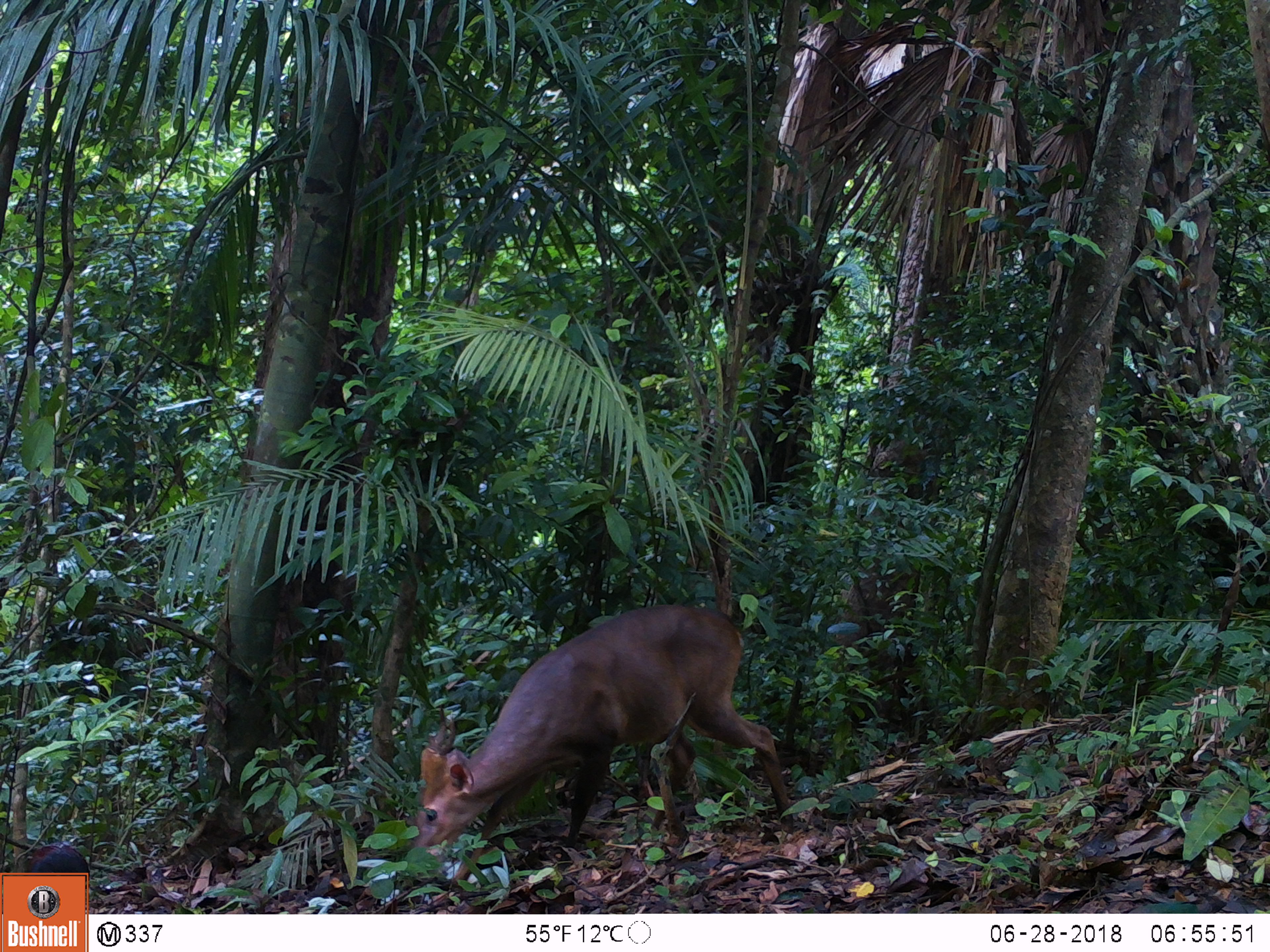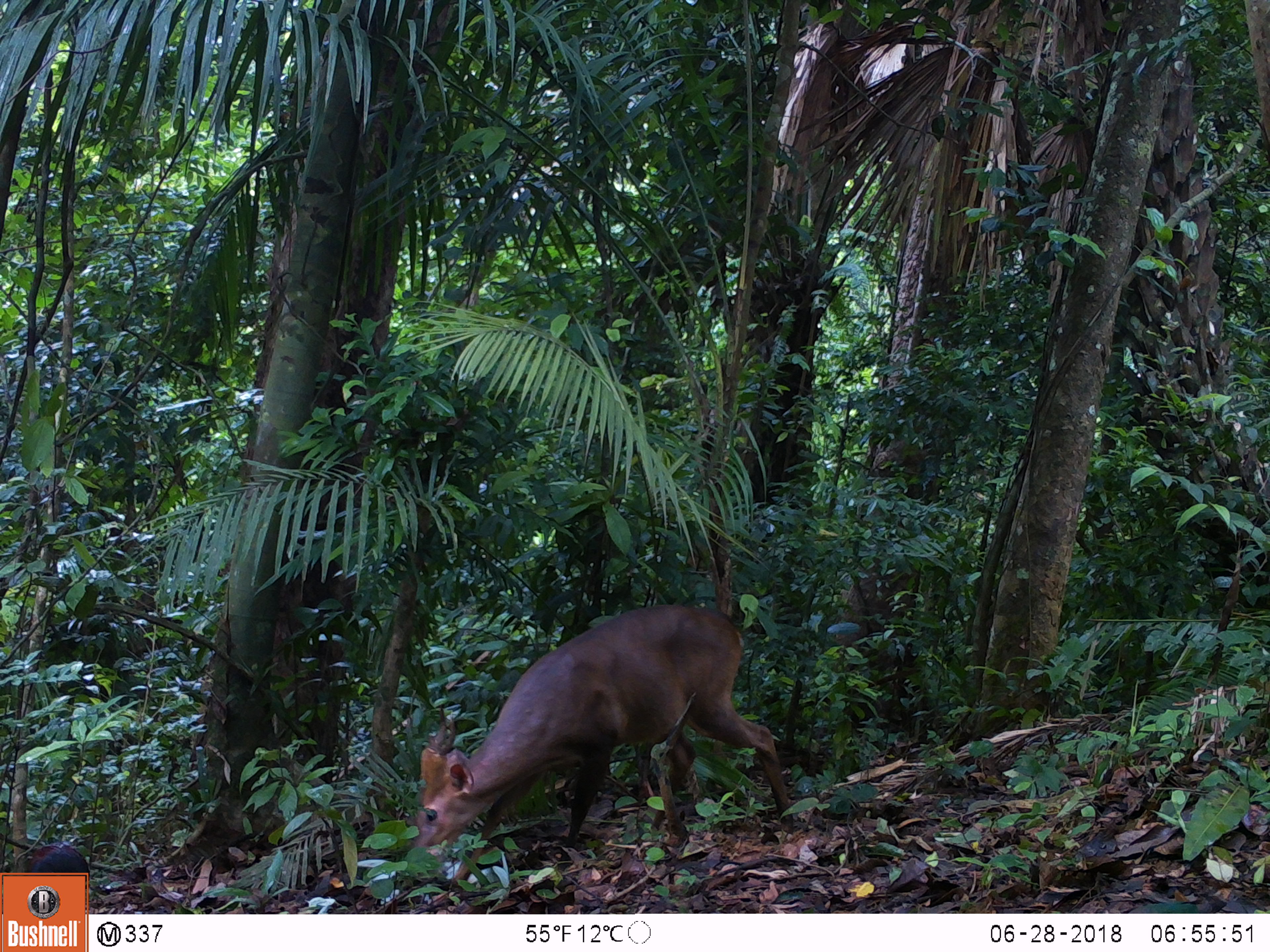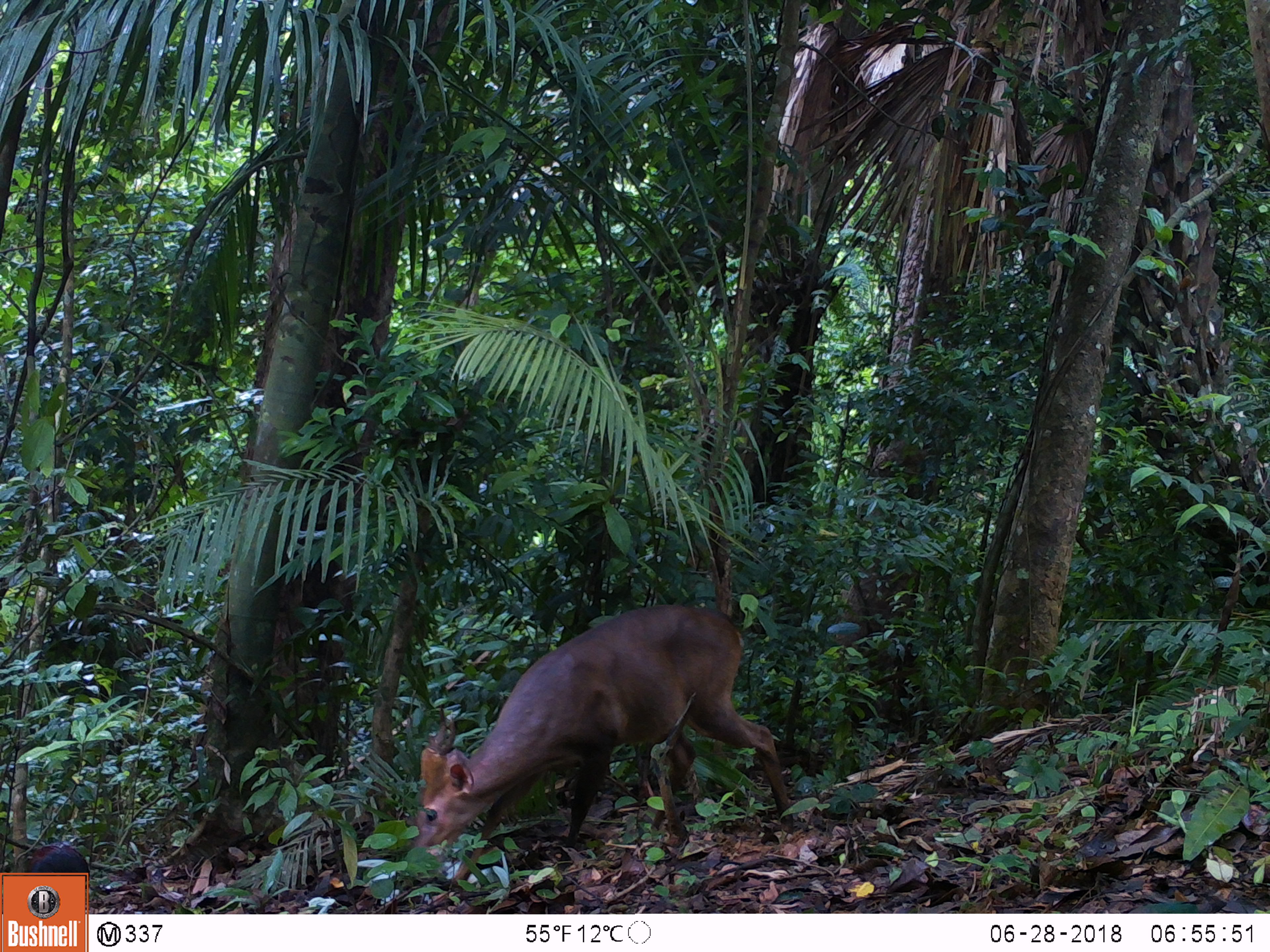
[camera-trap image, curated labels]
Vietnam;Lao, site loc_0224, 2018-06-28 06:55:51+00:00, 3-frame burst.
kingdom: Animalia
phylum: Chordata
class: Mammalia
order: Artiodactyla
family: Cervidae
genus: Muntiacus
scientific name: Muntiacus vuquangensis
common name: large-antlered muntjac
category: large antlered muntjac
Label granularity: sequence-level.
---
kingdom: Animalia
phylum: Chordata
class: Aves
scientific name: Aves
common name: bird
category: unidentified bird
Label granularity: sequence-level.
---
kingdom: Animalia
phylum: Chordata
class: Aves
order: Galliformes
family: Phasianidae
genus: Gallus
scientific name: Gallus gallus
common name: red junglefowl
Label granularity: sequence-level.